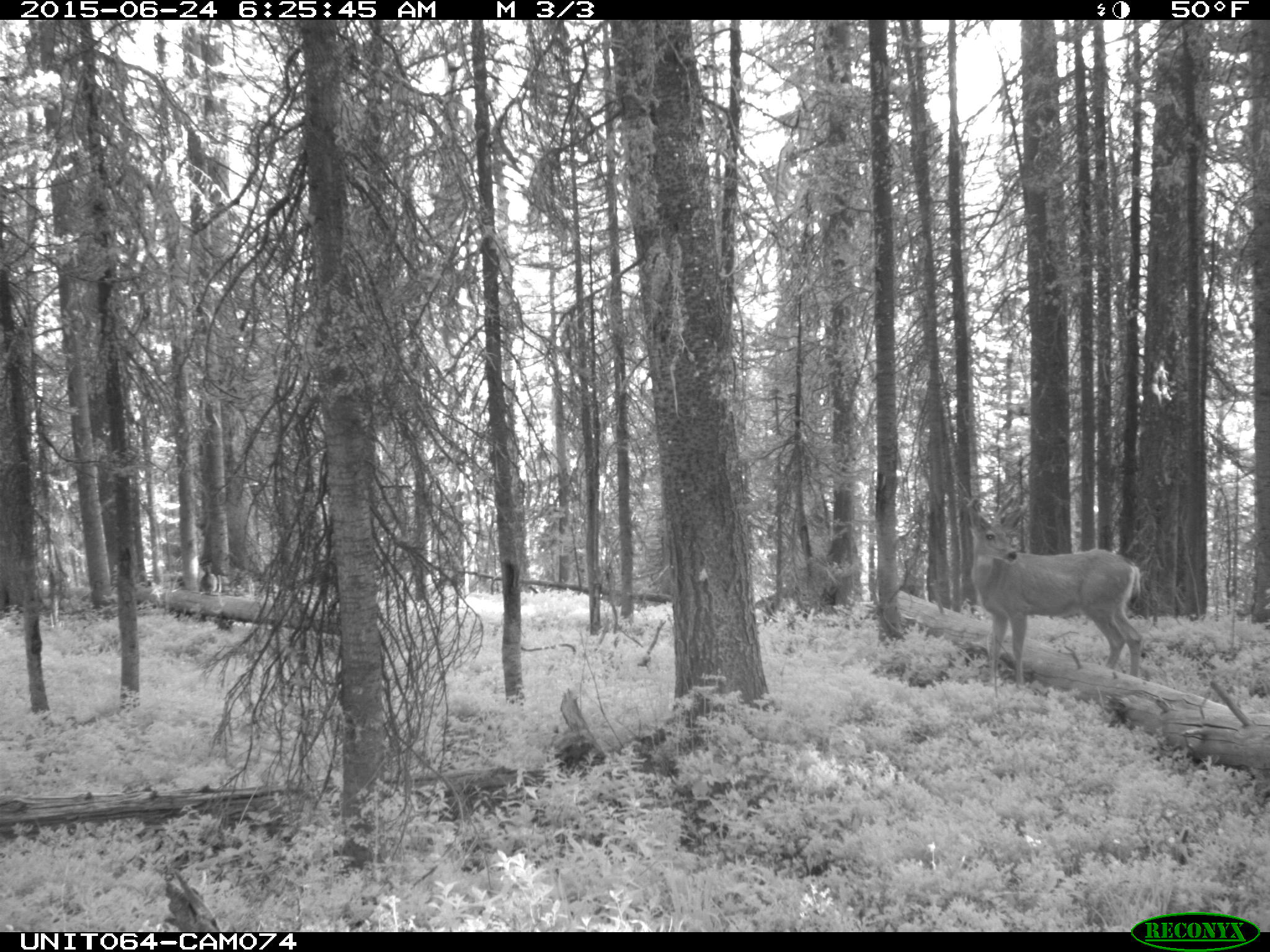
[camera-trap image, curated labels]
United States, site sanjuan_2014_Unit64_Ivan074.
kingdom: Animalia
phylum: Chordata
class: Mammalia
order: Artiodactyla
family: Cervidae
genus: Odocoileus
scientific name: Odocoileus hemionus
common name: mule deer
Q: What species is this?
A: Odocoileus hemionus (mule deer).